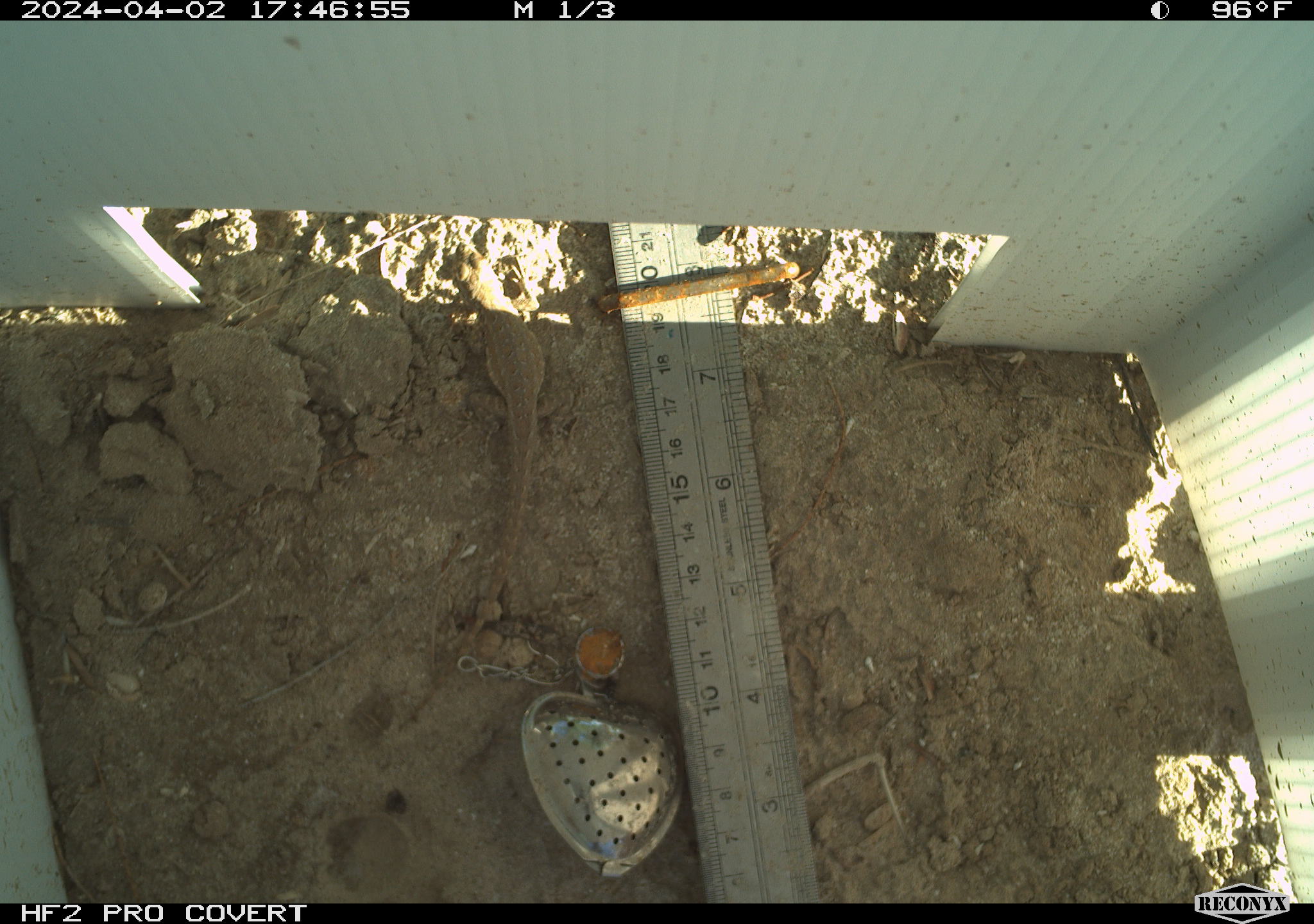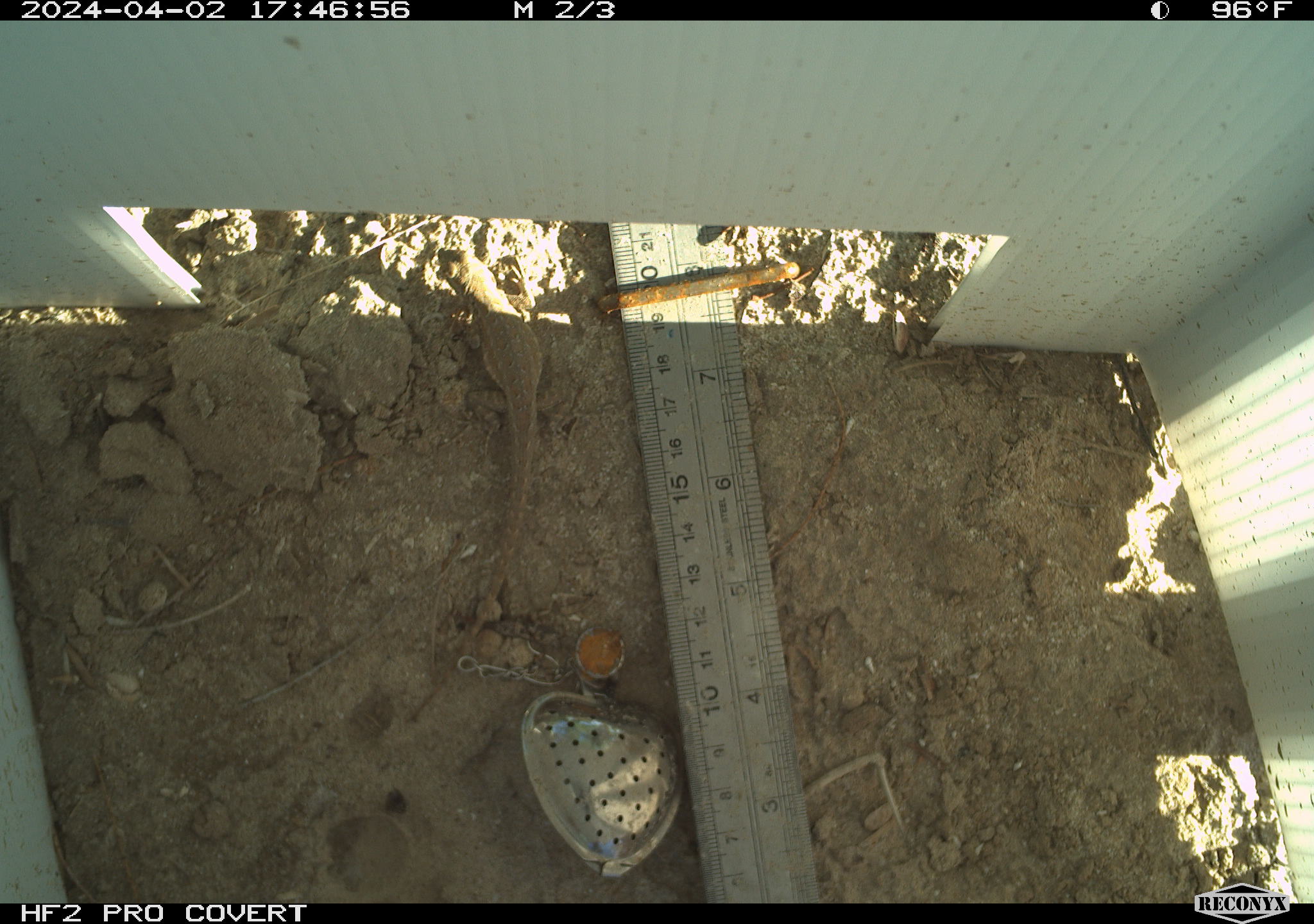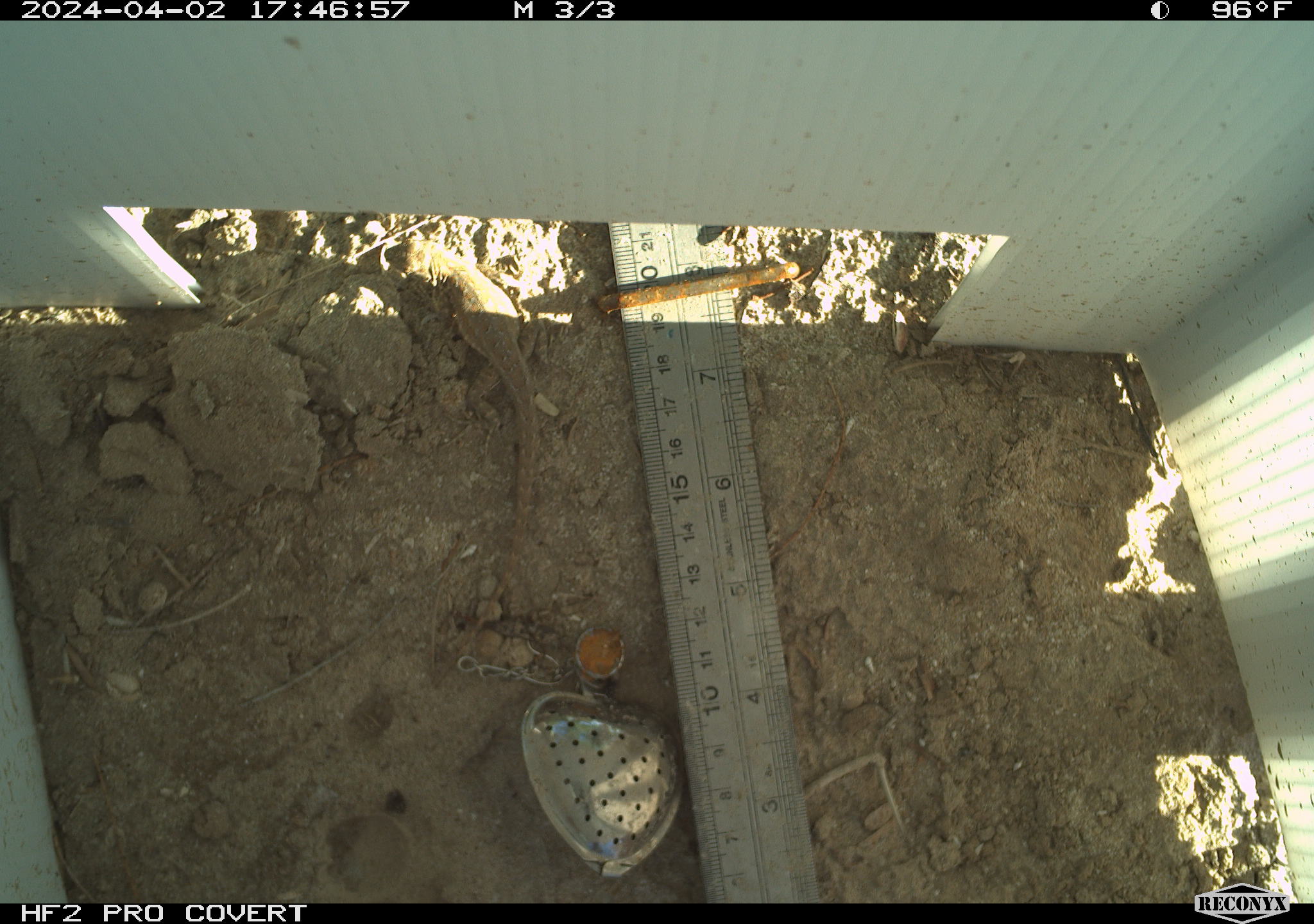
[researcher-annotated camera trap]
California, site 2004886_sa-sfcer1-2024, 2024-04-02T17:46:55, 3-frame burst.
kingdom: Animalia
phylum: Chordata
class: Reptilia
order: Squamata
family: Phrynosomatidae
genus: Uta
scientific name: Uta stansburiana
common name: common side-blotched lizard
Common side-blotched lizard (Uta stansburiana).